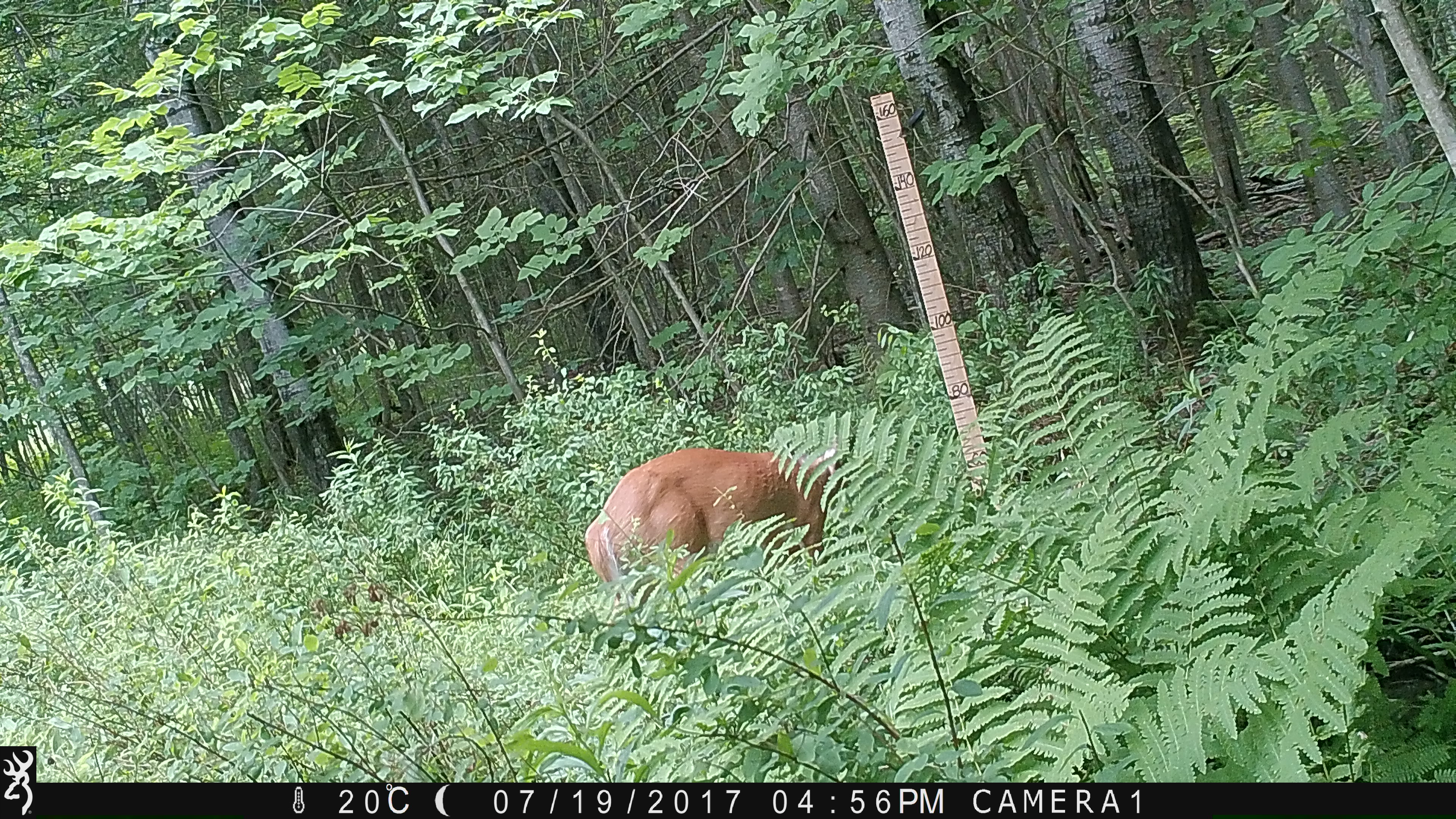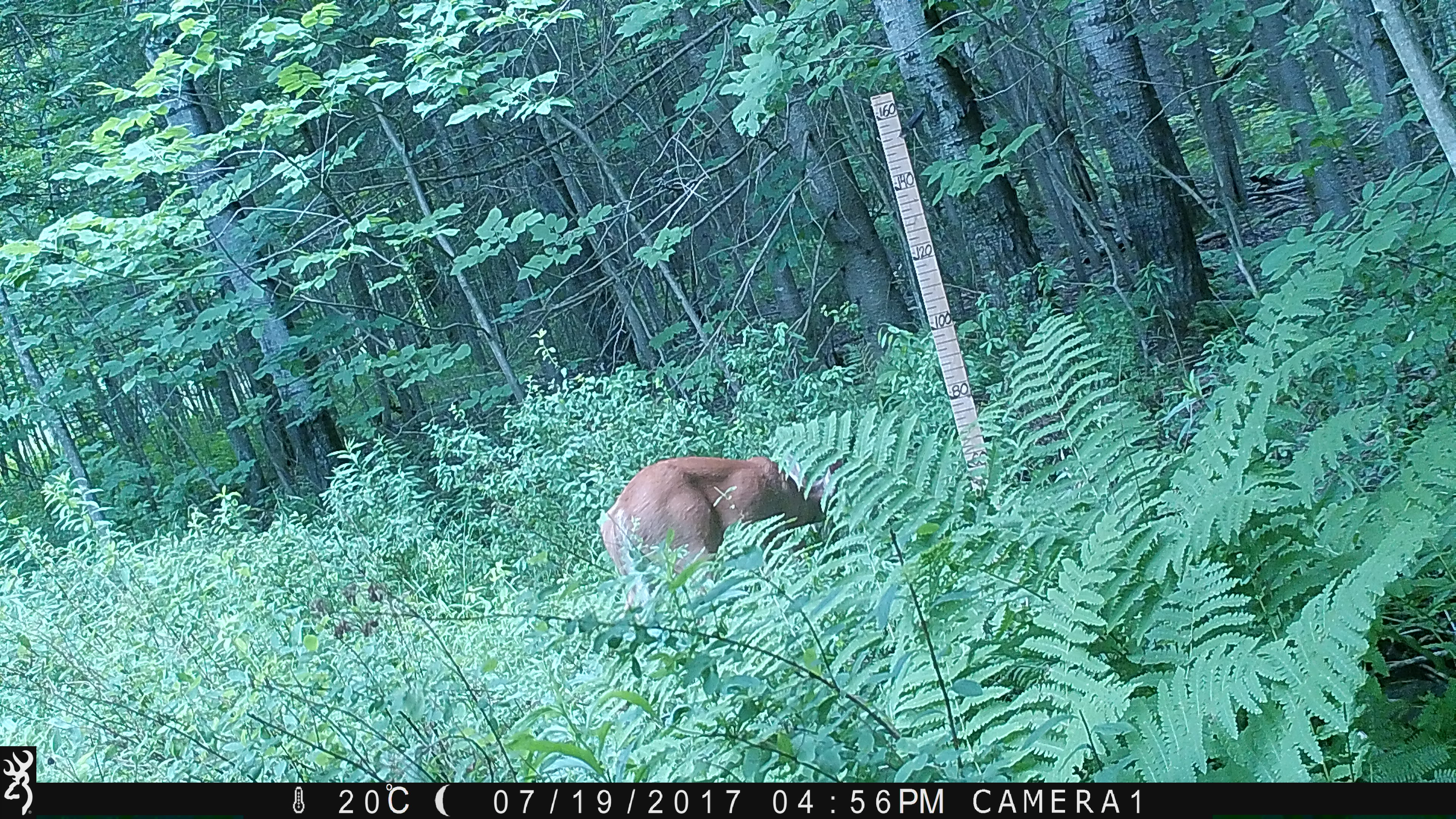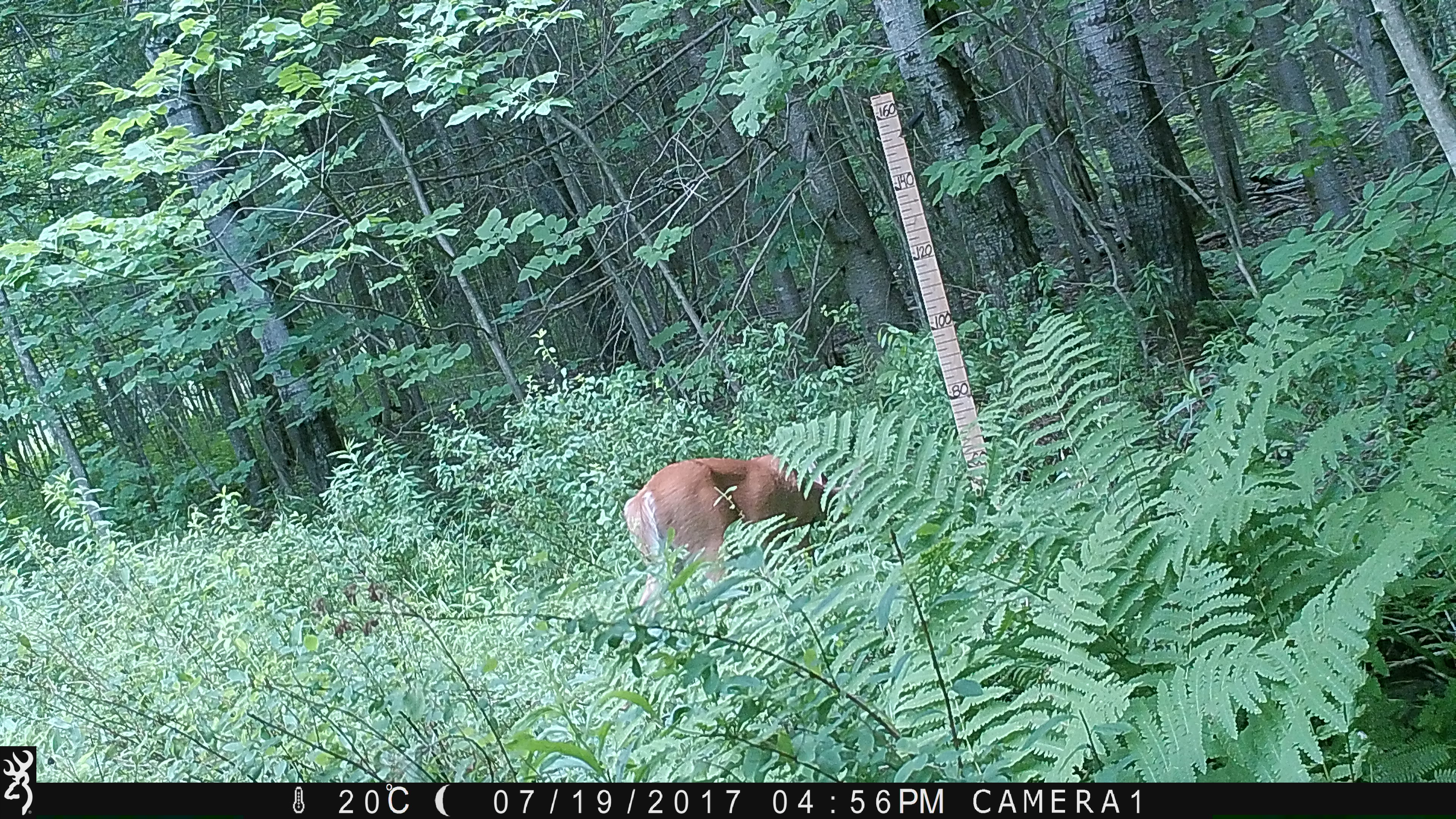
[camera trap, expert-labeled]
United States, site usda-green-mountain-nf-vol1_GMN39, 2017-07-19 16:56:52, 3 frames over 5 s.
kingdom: Animalia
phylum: Chordata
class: Mammalia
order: Artiodactyla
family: Cervidae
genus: Odocoileus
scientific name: Odocoileus virginianus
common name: white-tailed deer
White-tailed deer (Odocoileus virginianus).